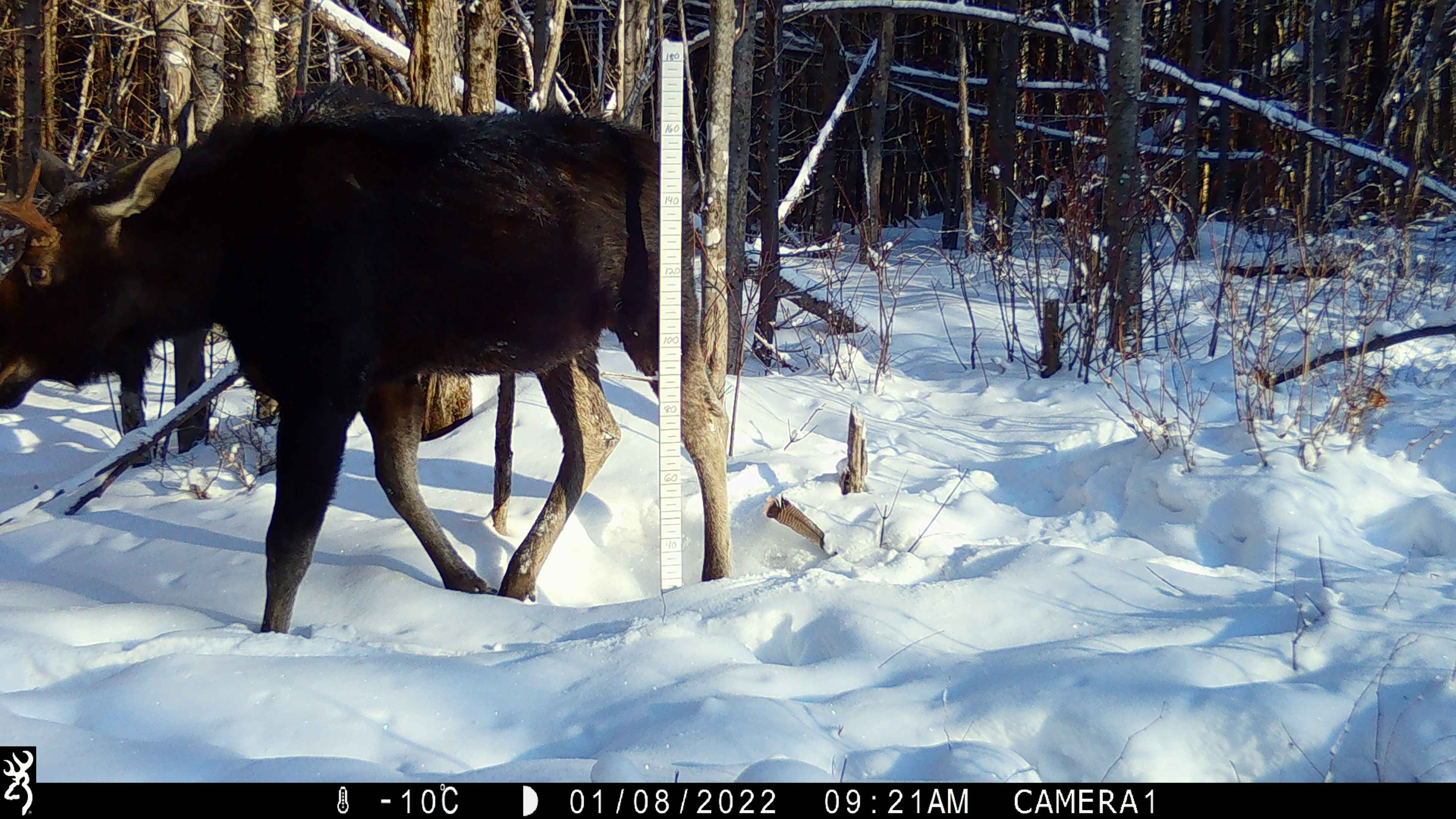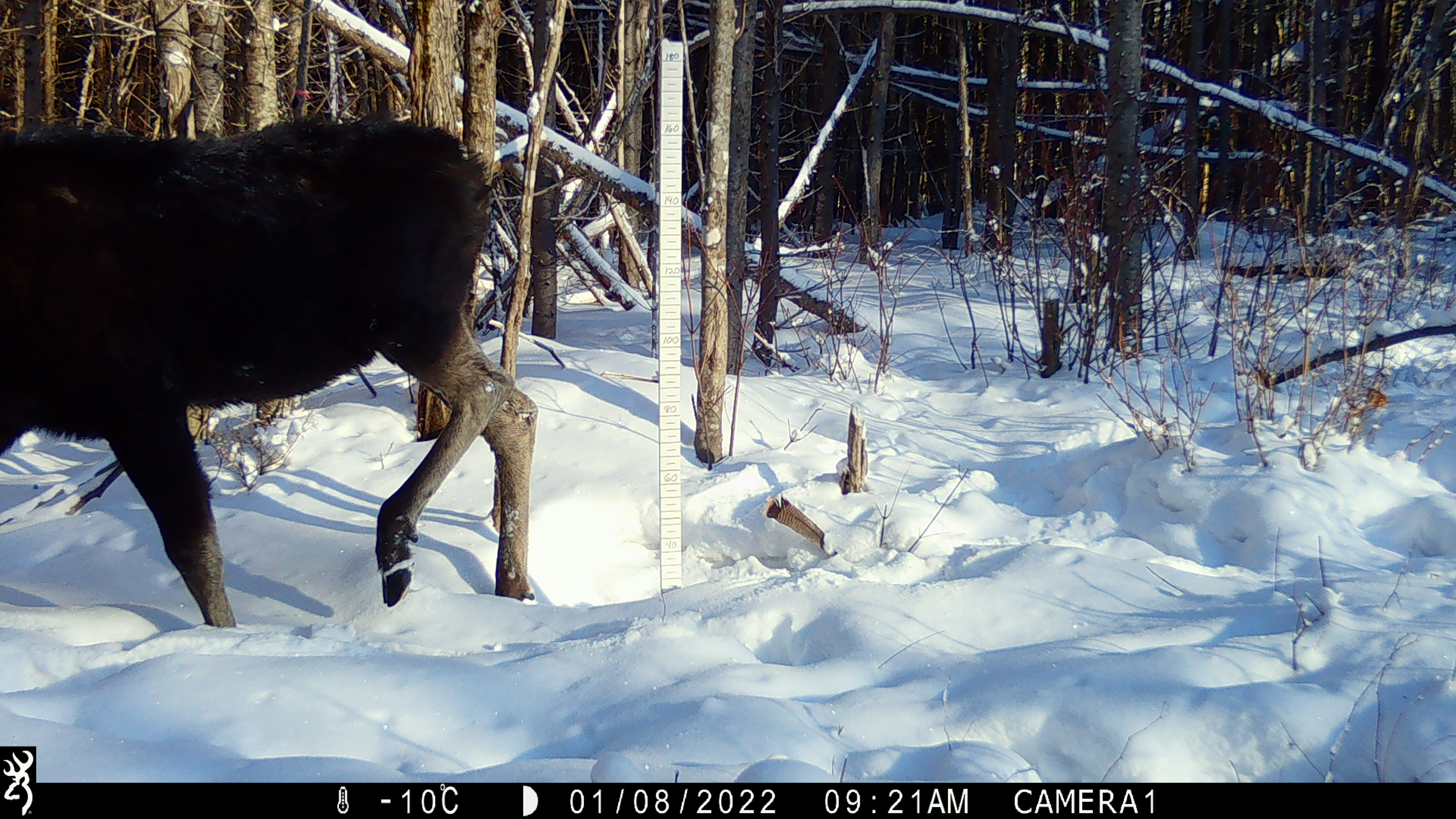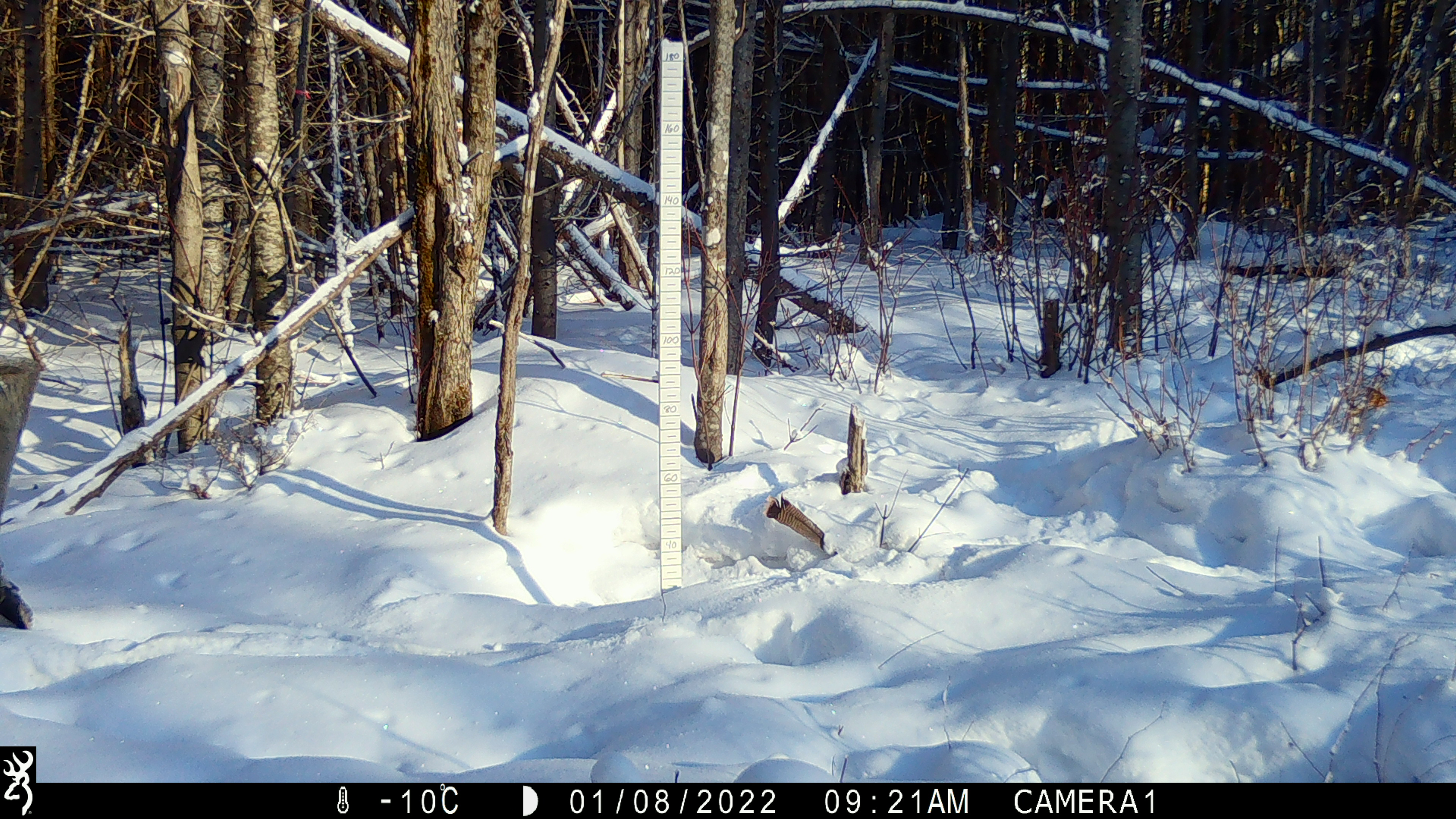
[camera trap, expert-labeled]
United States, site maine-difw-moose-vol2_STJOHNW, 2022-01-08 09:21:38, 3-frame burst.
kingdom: Animalia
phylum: Chordata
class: Mammalia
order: Artiodactyla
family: Cervidae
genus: Alces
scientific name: Alces alces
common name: moose